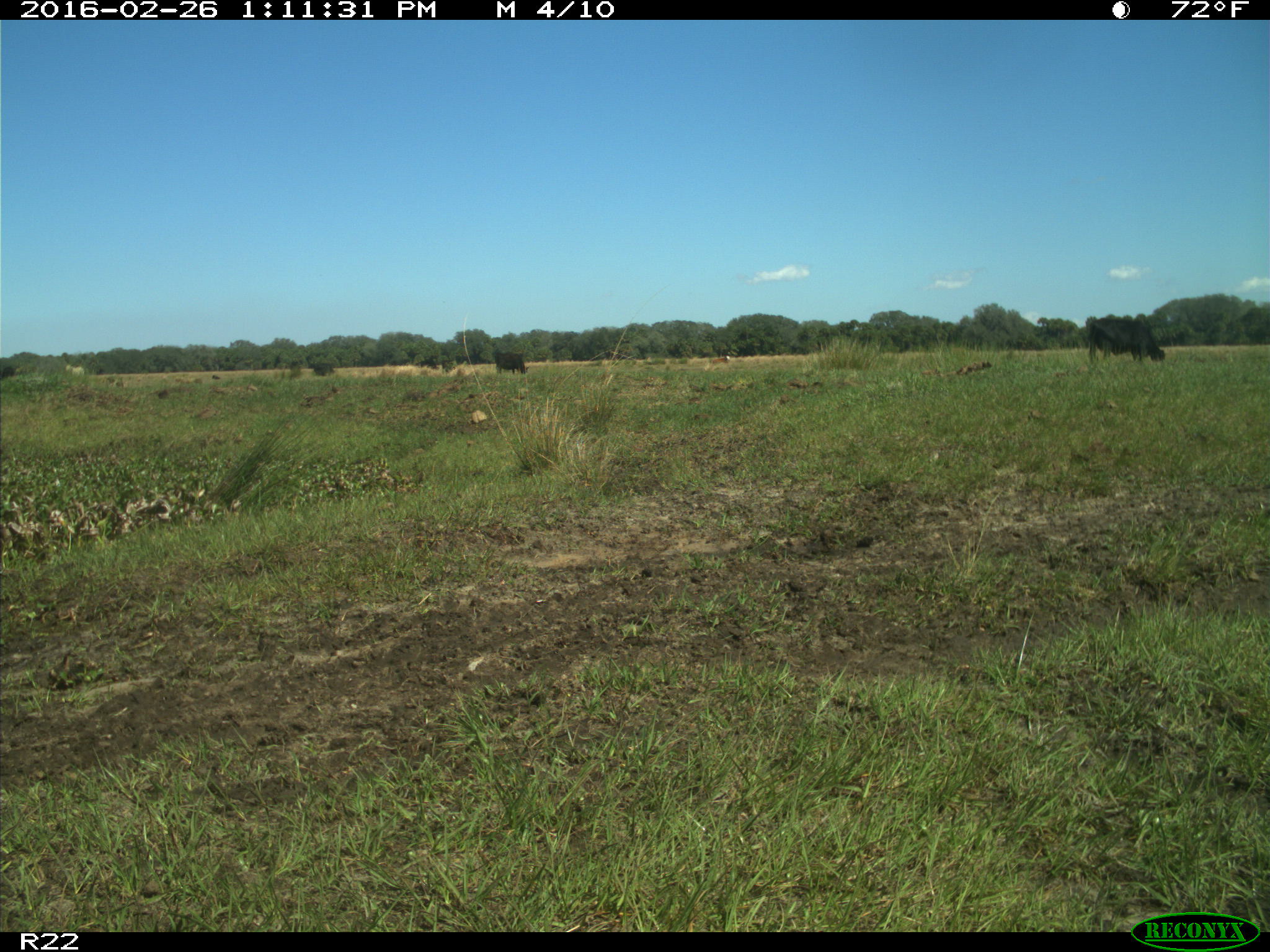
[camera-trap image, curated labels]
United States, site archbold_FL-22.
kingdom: Animalia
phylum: Chordata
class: Mammalia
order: Artiodactyla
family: Bovidae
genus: Bos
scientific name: Bos taurus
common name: domestic cow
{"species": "Bos taurus (domestic cow)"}